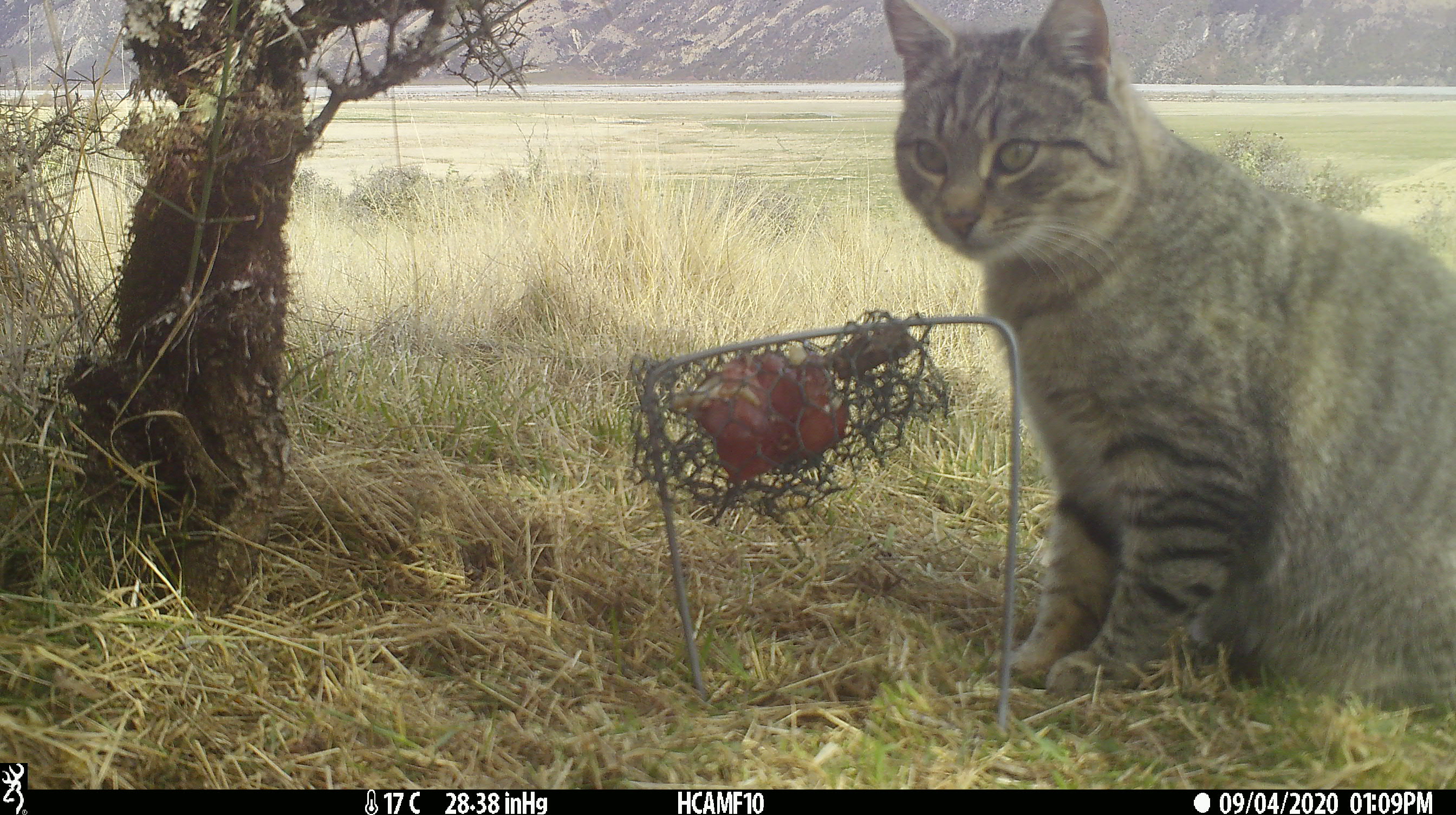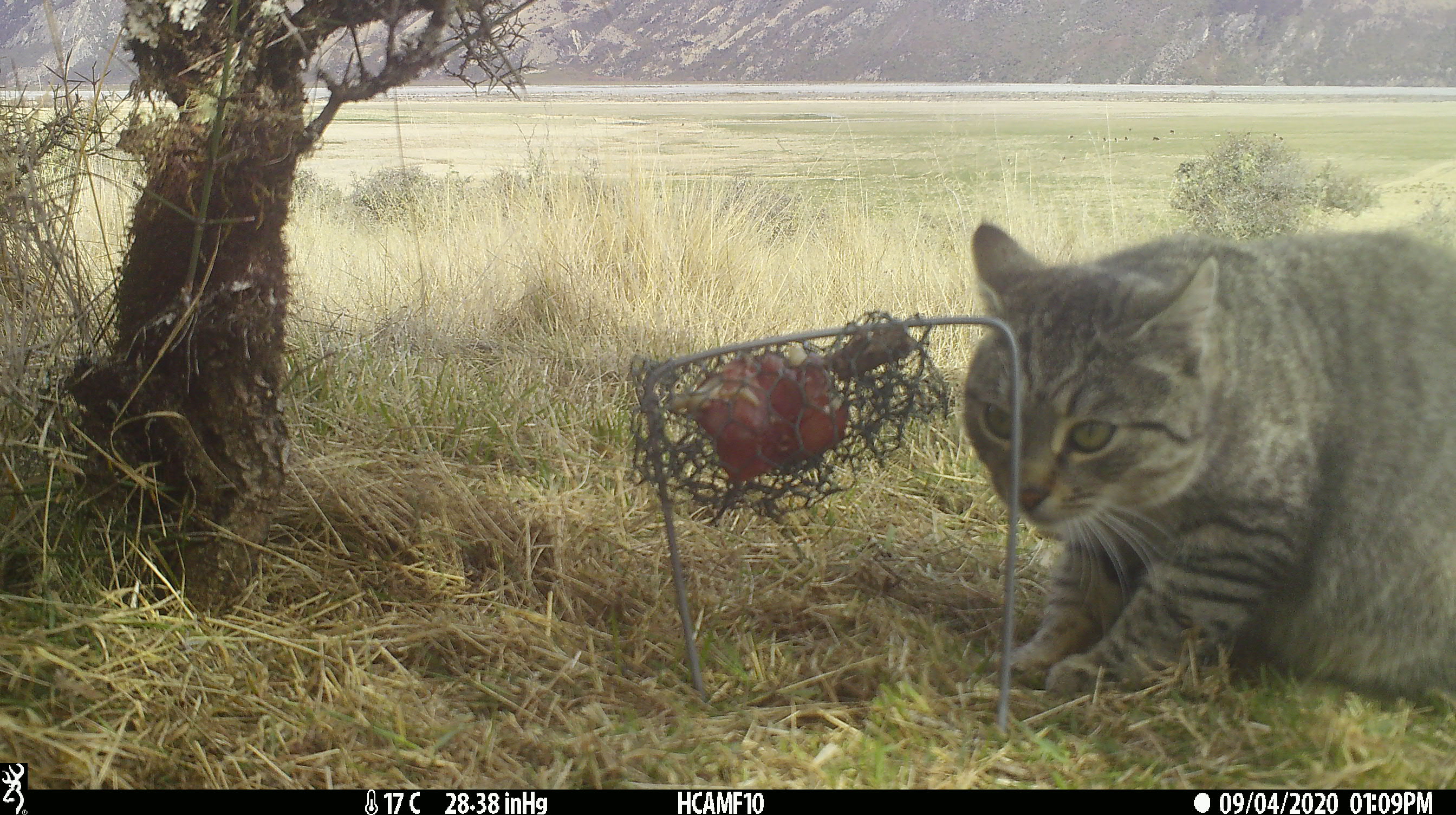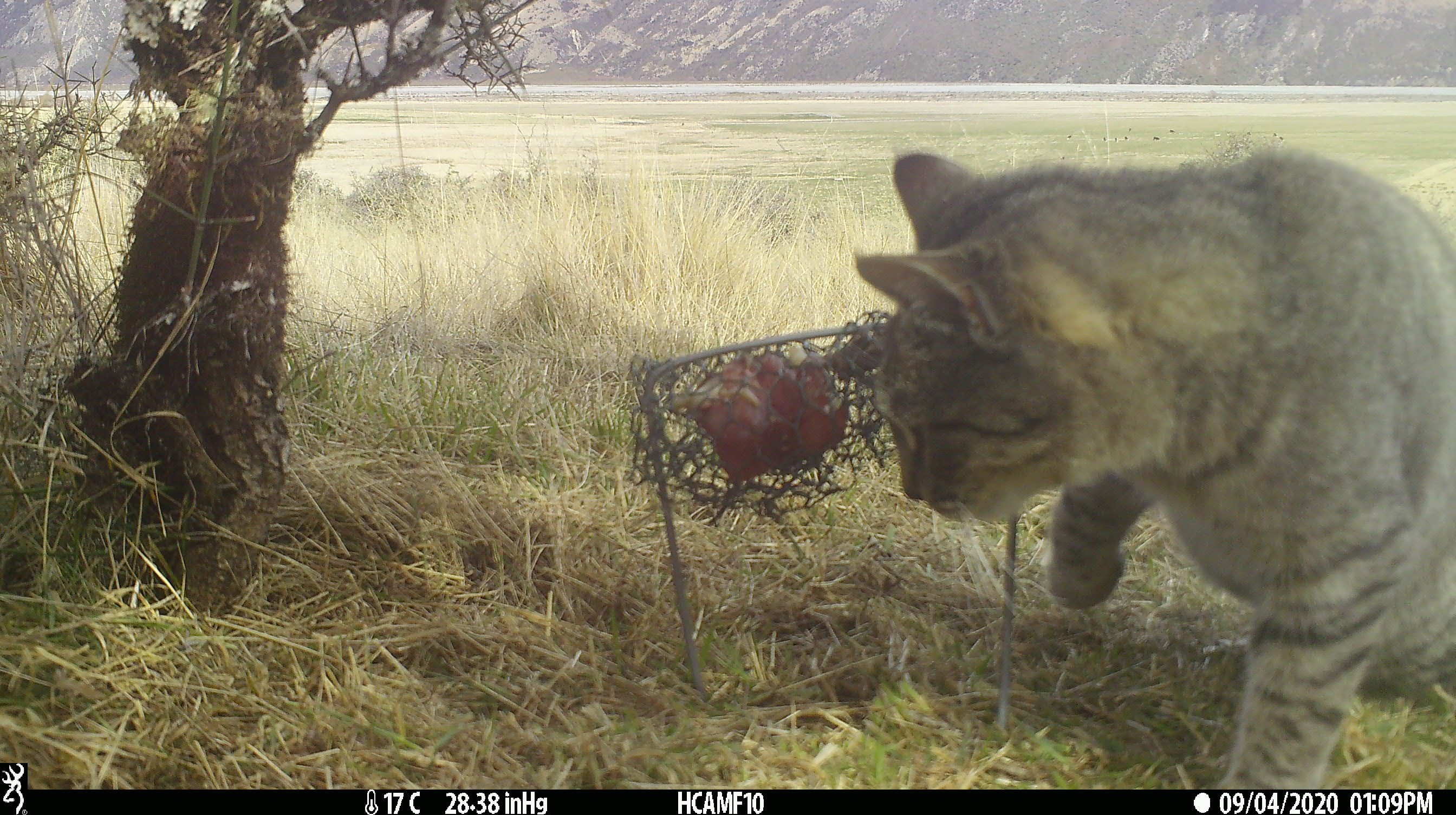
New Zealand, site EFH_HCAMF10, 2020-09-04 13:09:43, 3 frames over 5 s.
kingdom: Animalia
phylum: Chordata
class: Mammalia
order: Carnivora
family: Felidae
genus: Felis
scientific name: Felis catus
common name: domestic cat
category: cat